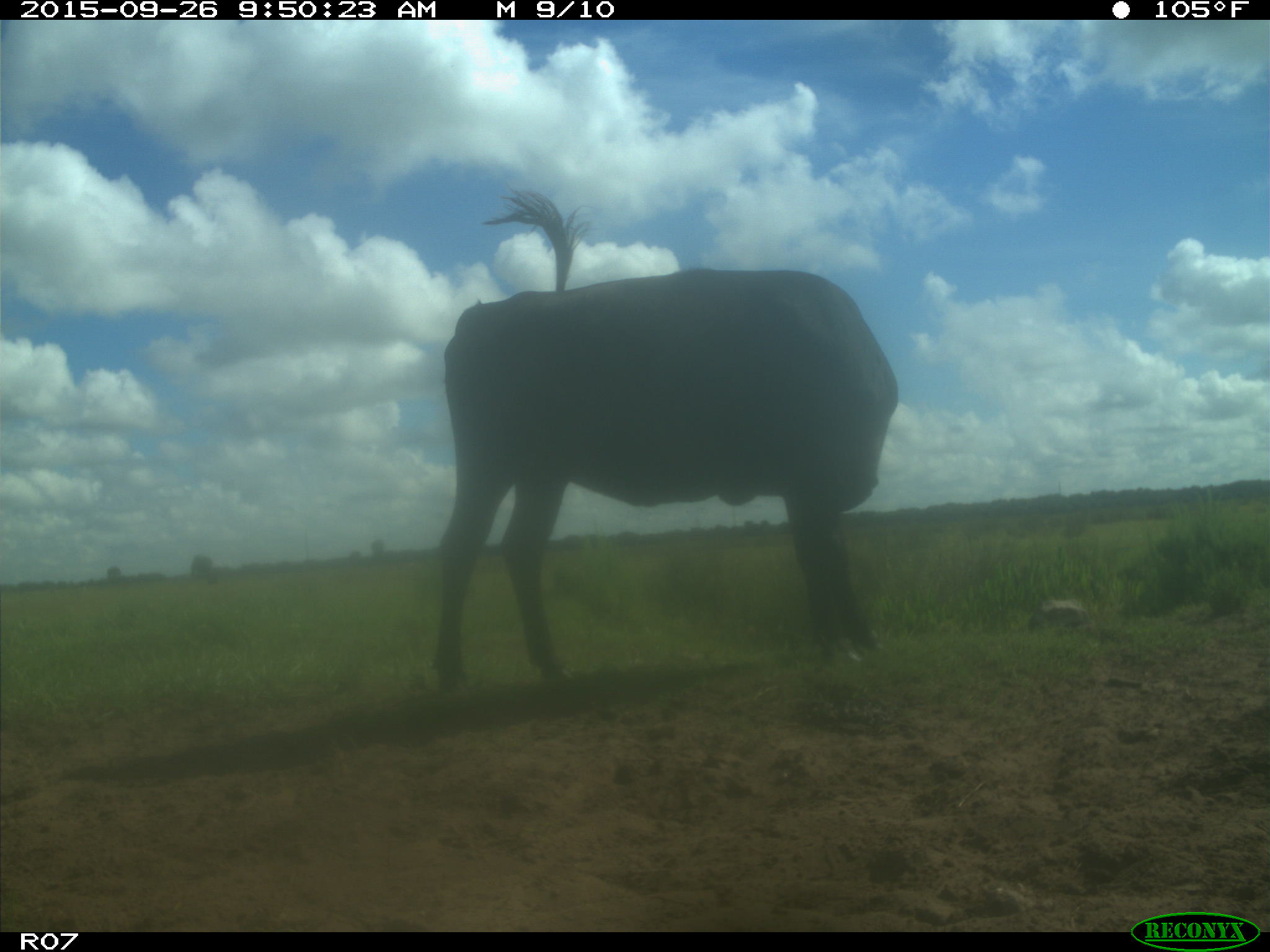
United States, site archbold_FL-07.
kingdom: Animalia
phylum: Chordata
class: Mammalia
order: Artiodactyla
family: Bovidae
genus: Bos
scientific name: Bos taurus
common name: domestic cow